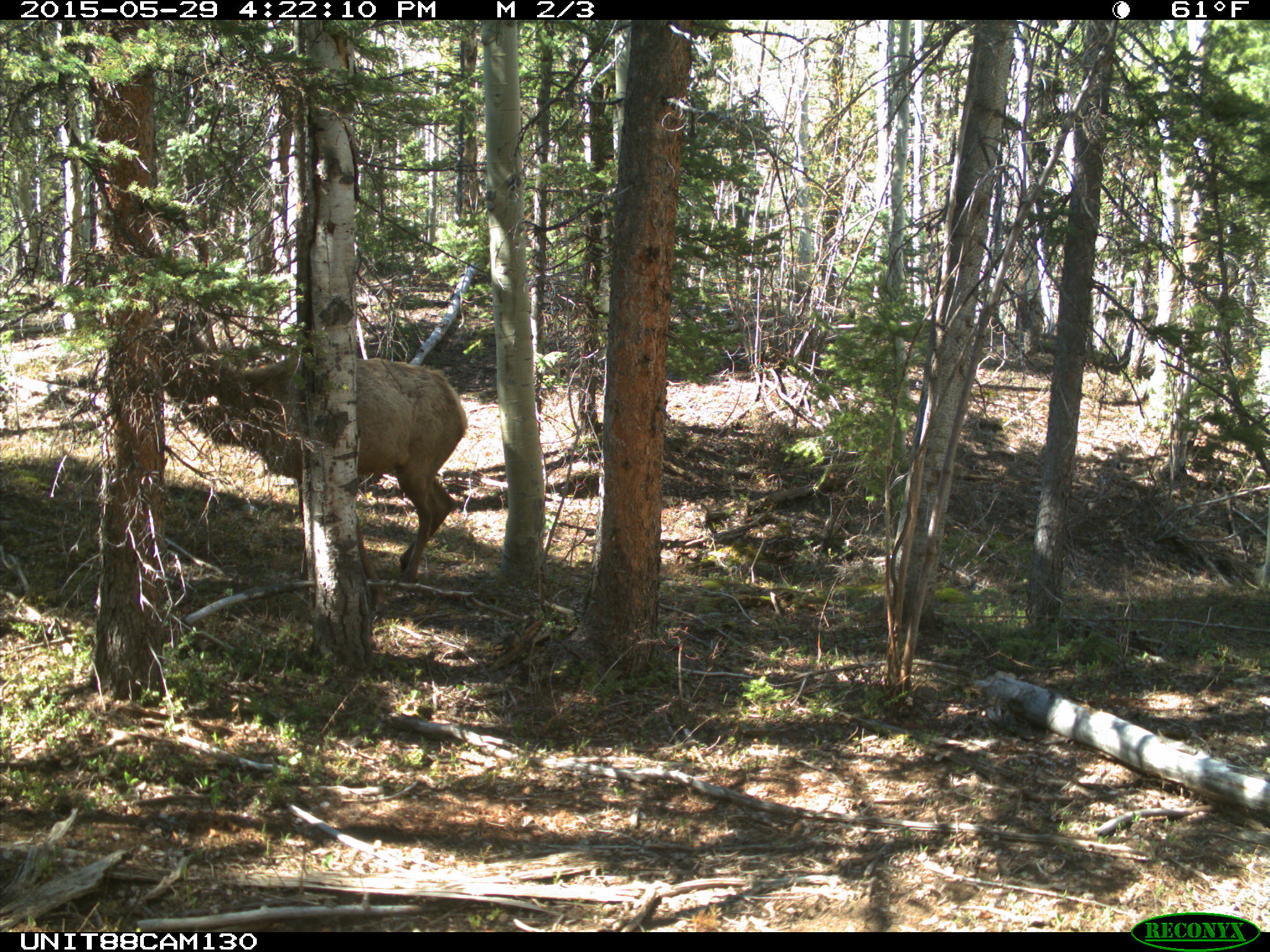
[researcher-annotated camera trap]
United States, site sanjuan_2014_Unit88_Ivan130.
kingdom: Animalia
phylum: Chordata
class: Mammalia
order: Artiodactyla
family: Cervidae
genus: Cervus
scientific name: Cervus elaphus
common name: red deer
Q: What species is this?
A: Cervus elaphus (red deer).